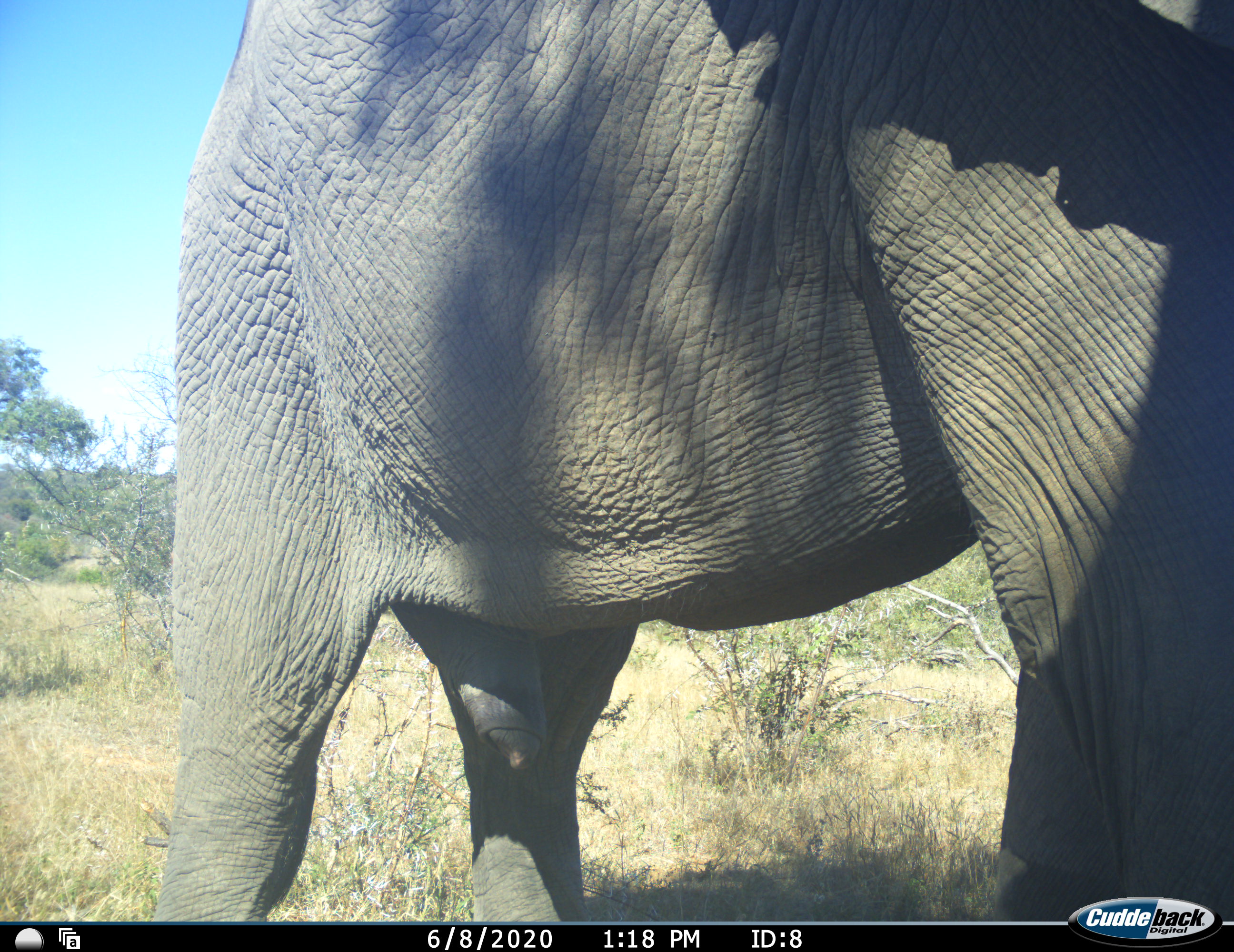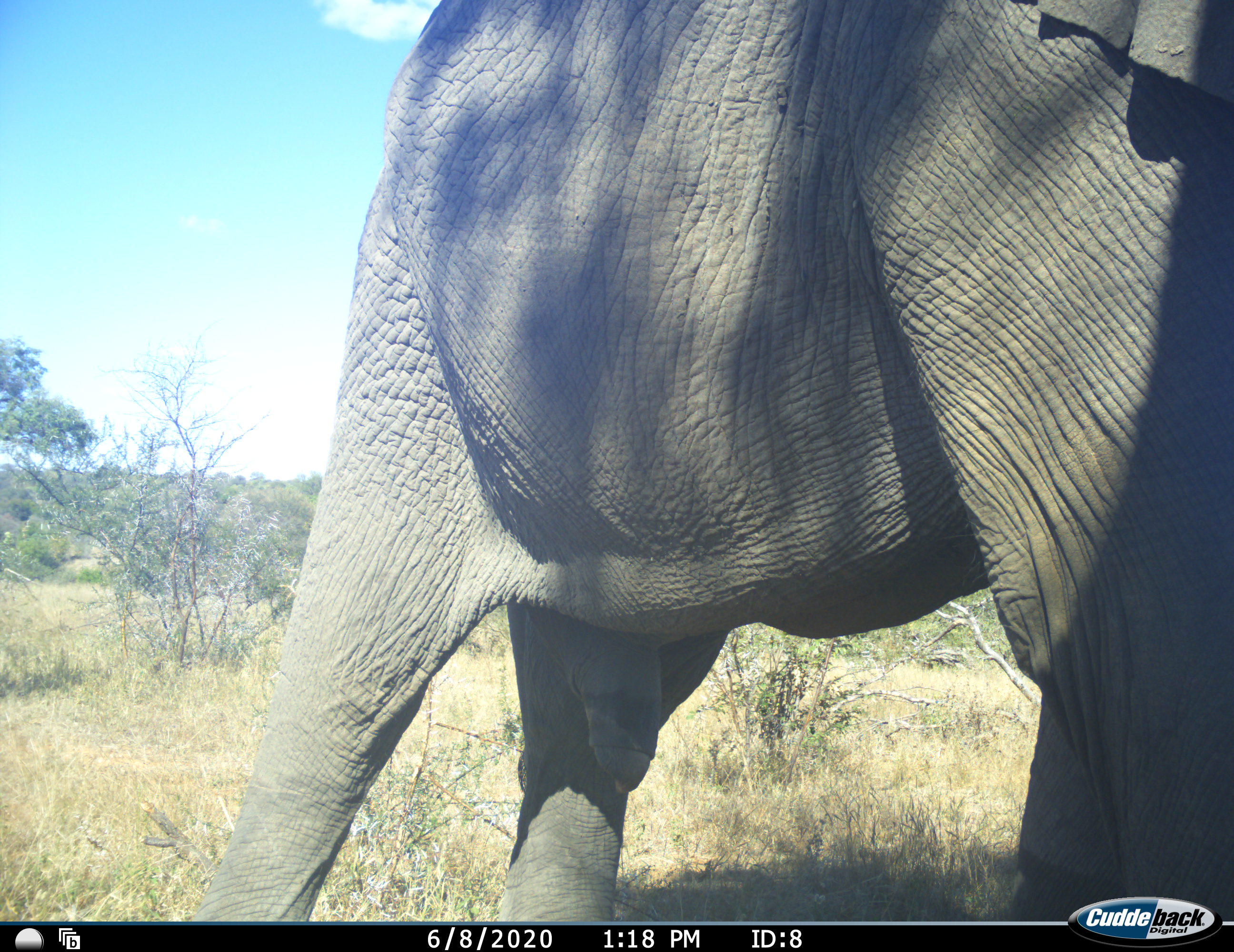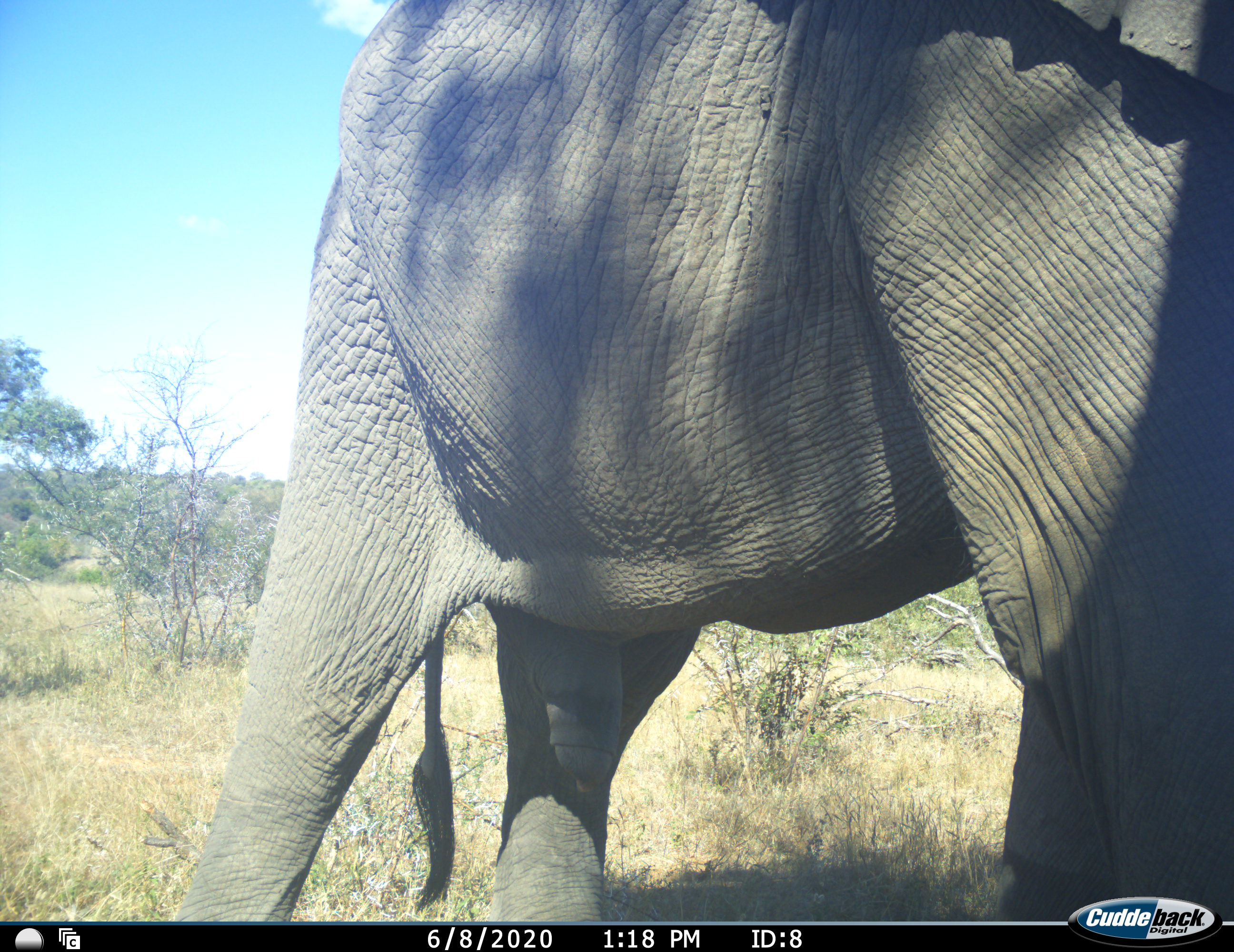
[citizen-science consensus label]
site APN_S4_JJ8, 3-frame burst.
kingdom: Animalia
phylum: Chordata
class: Mammalia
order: Proboscidea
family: Elephantidae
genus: Loxodonta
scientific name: Loxodonta africana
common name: african bush elephant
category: elephant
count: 1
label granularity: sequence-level